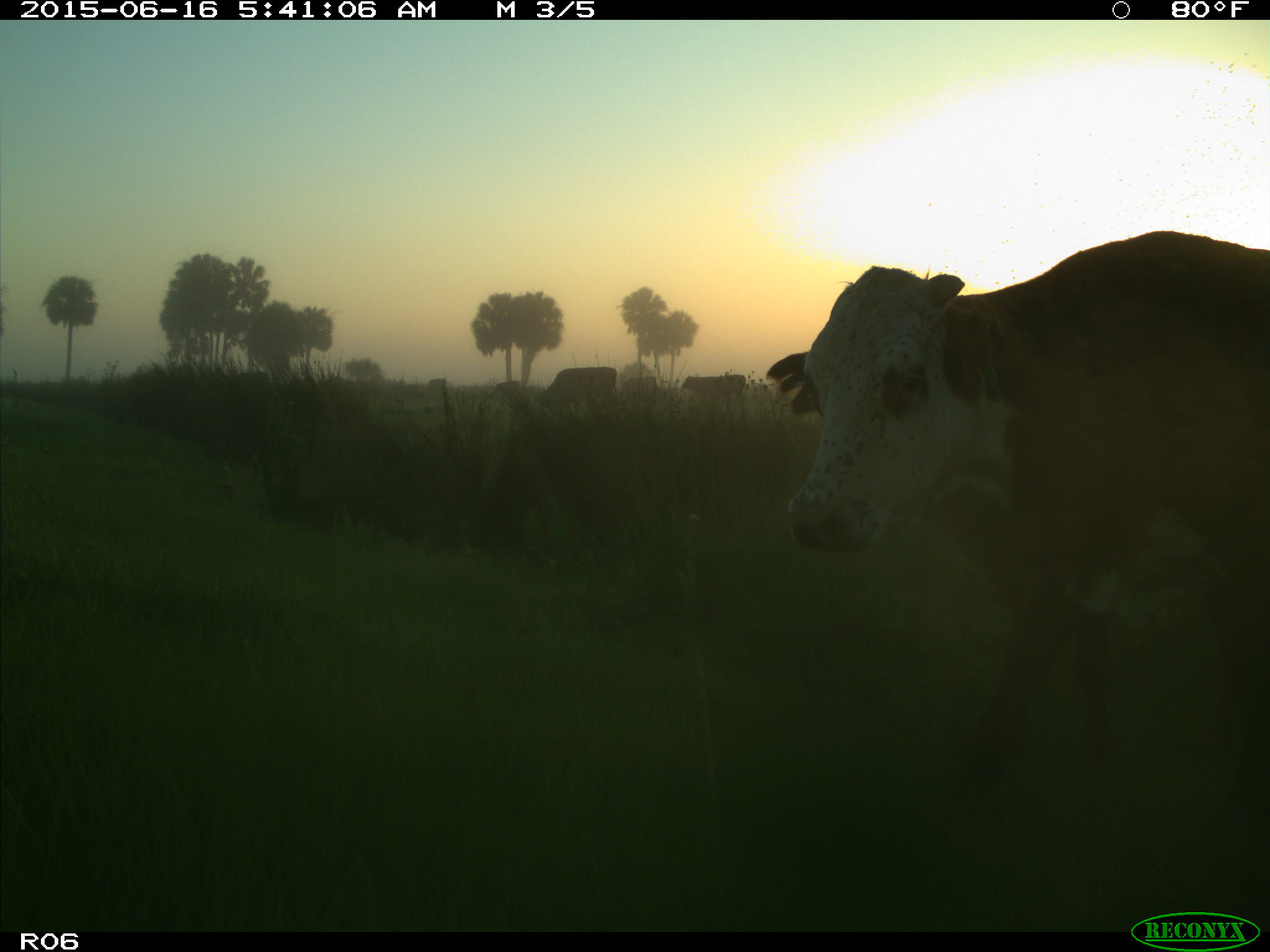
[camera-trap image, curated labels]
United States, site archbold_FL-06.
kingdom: Animalia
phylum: Chordata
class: Mammalia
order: Artiodactyla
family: Bovidae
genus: Bos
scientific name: Bos taurus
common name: domestic cow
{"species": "Bos taurus (domestic cow)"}